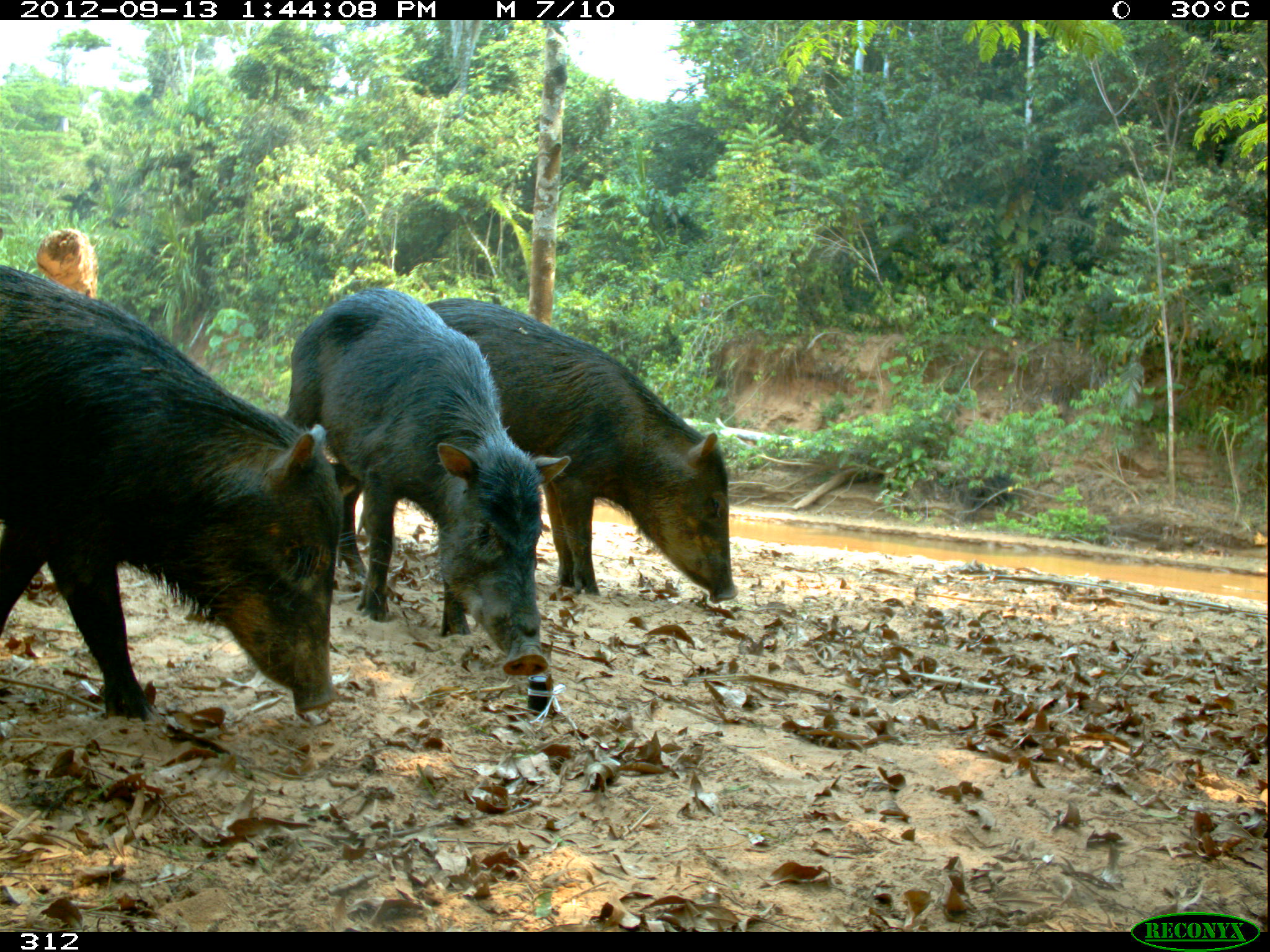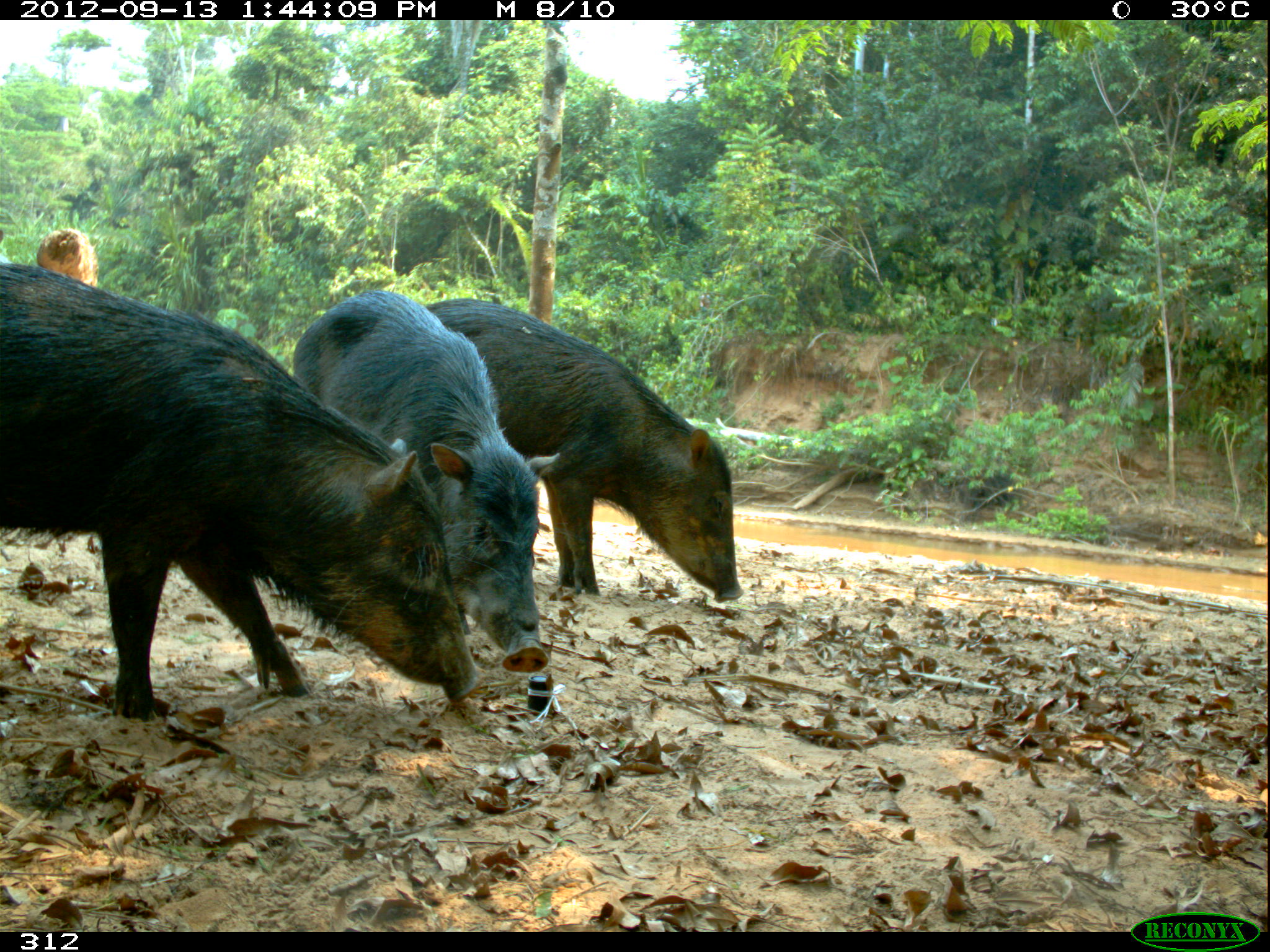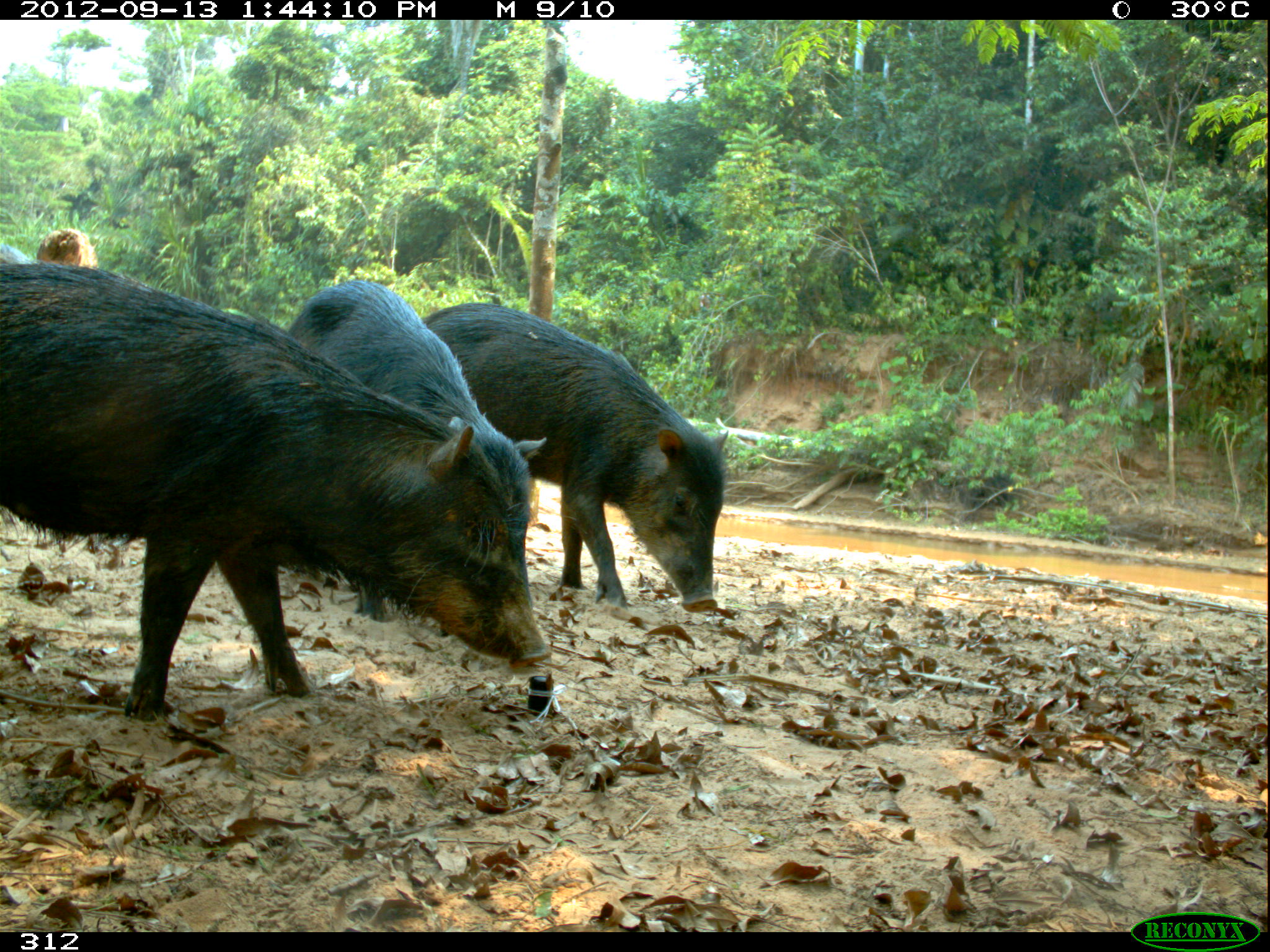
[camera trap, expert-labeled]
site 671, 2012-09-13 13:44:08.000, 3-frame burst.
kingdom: Animalia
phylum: Chordata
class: Mammalia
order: Artiodactyla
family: Tayassuidae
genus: Tayassu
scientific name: Tayassu pecari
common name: white-lipped peccary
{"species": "Tayassu pecari (white-lipped peccary)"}